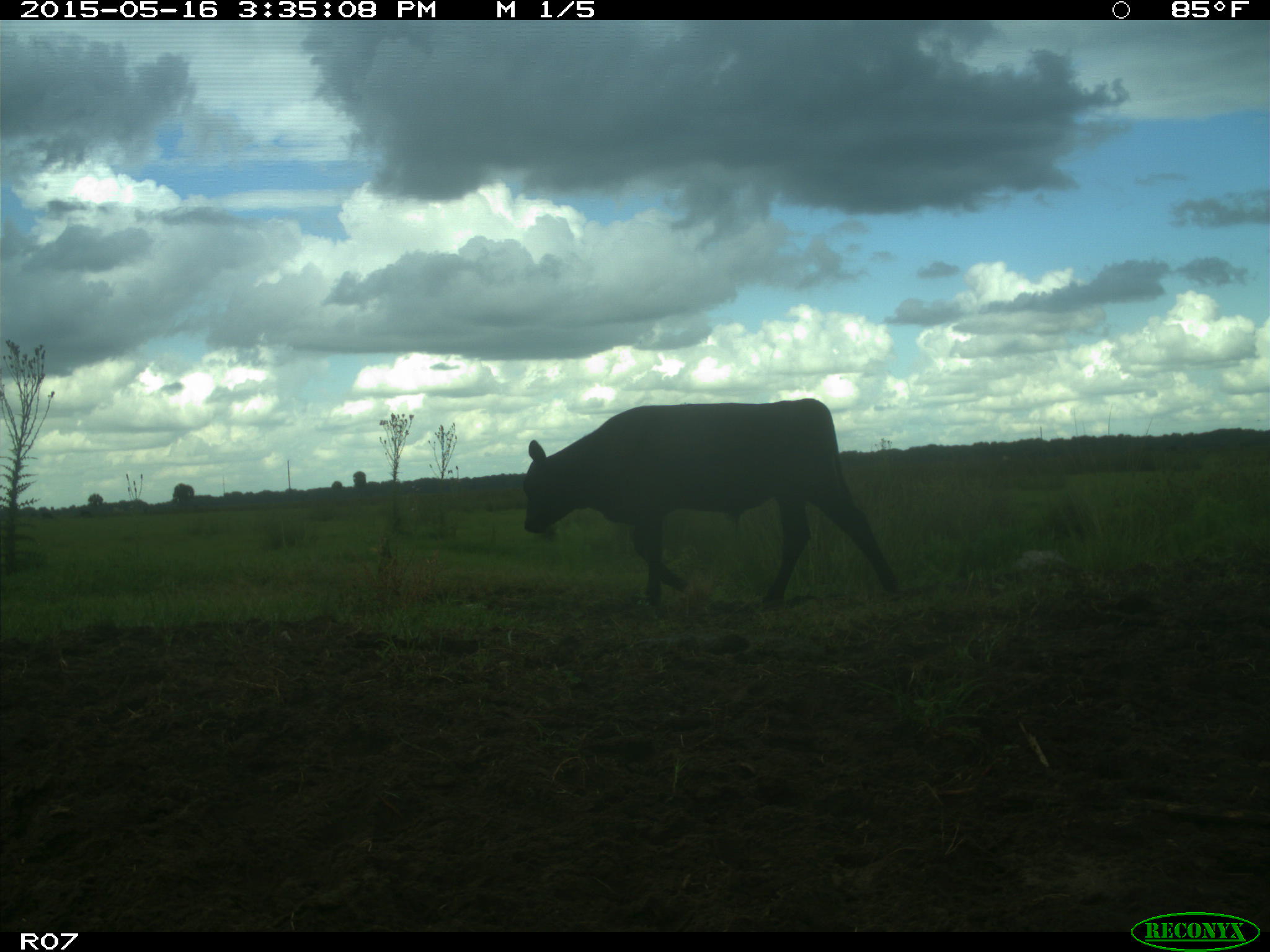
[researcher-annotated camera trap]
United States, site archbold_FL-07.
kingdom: Animalia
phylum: Chordata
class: Mammalia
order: Artiodactyla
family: Bovidae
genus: Bos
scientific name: Bos taurus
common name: domestic cow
Bos taurus (domestic cow).